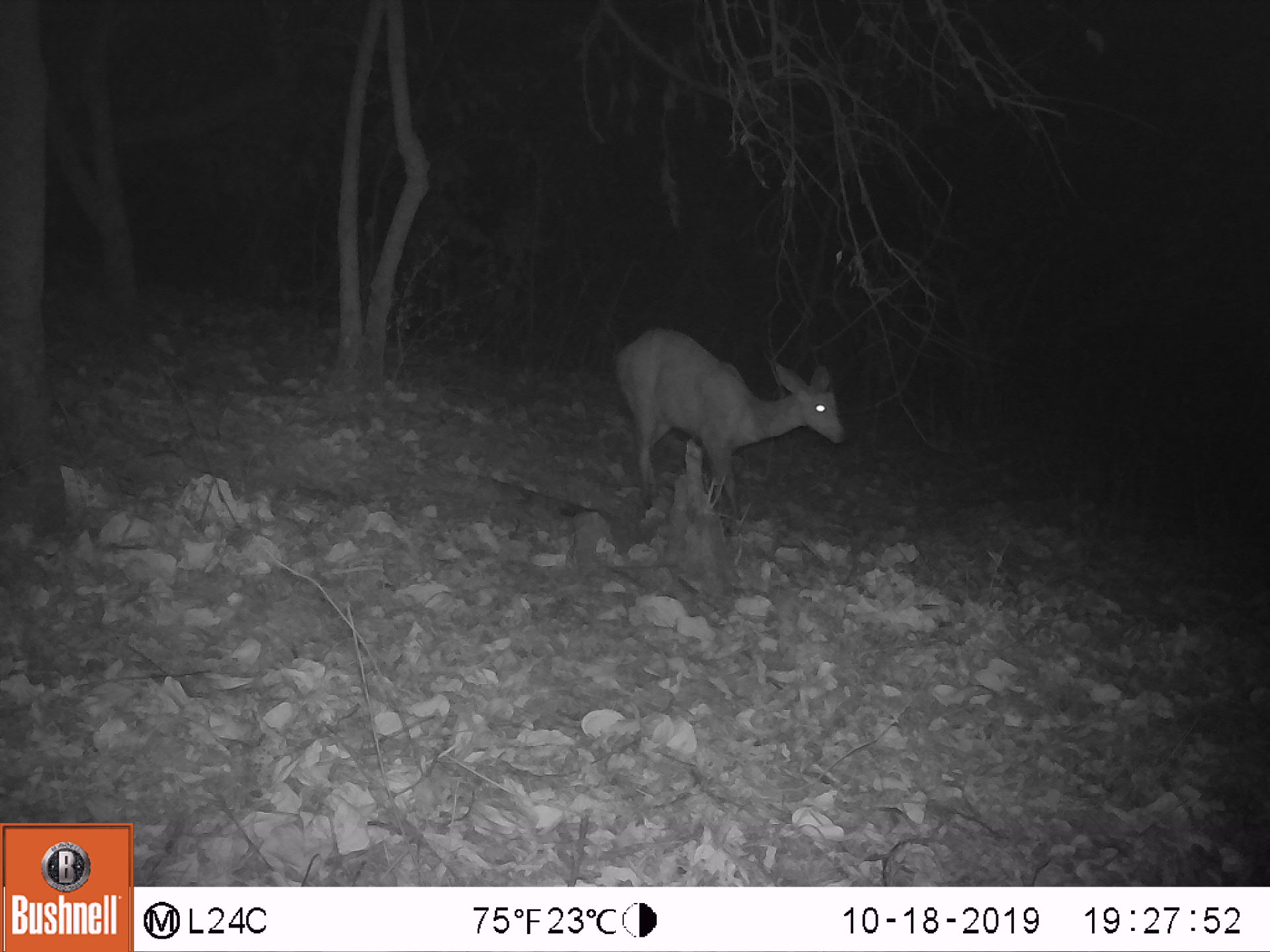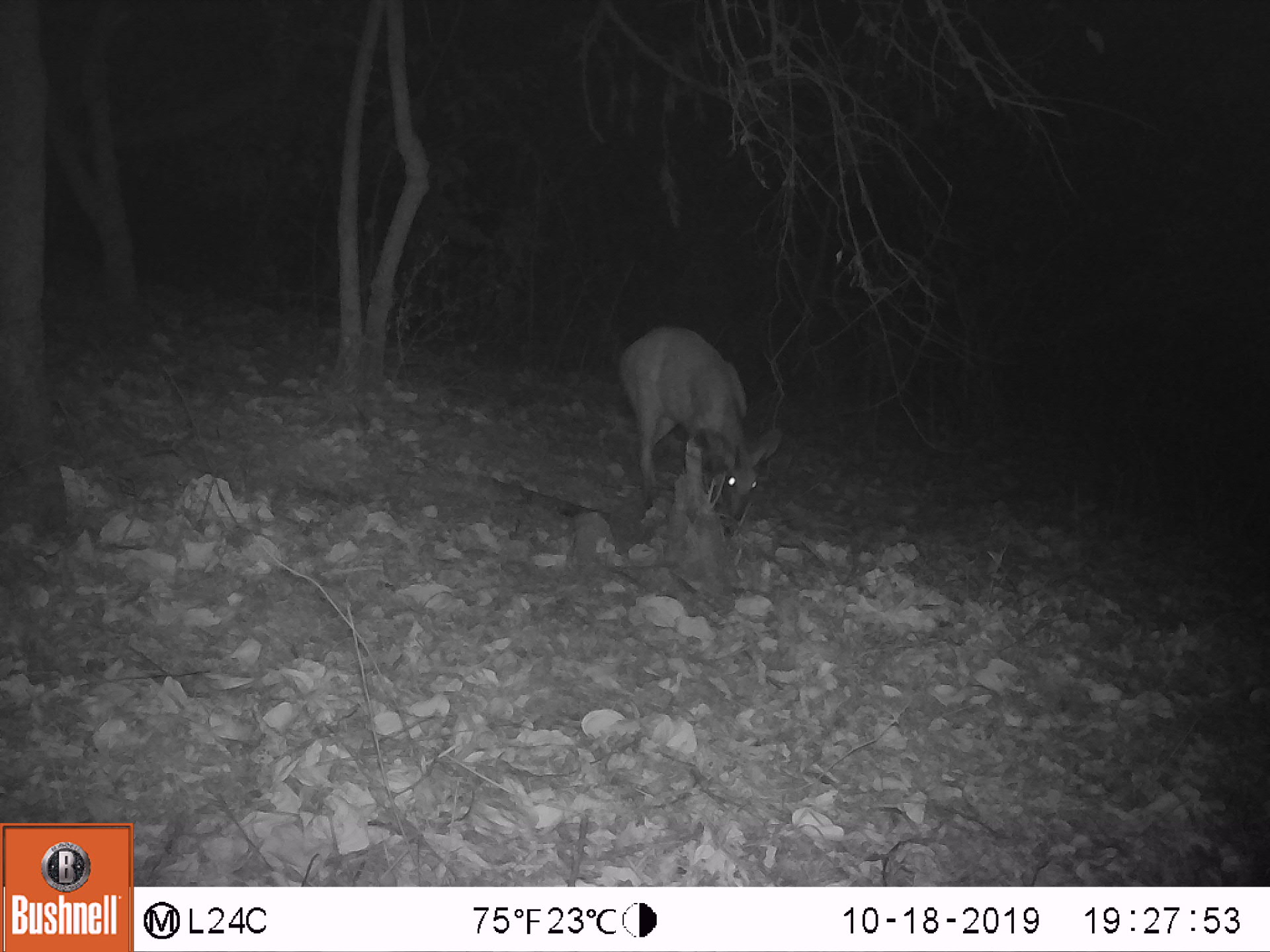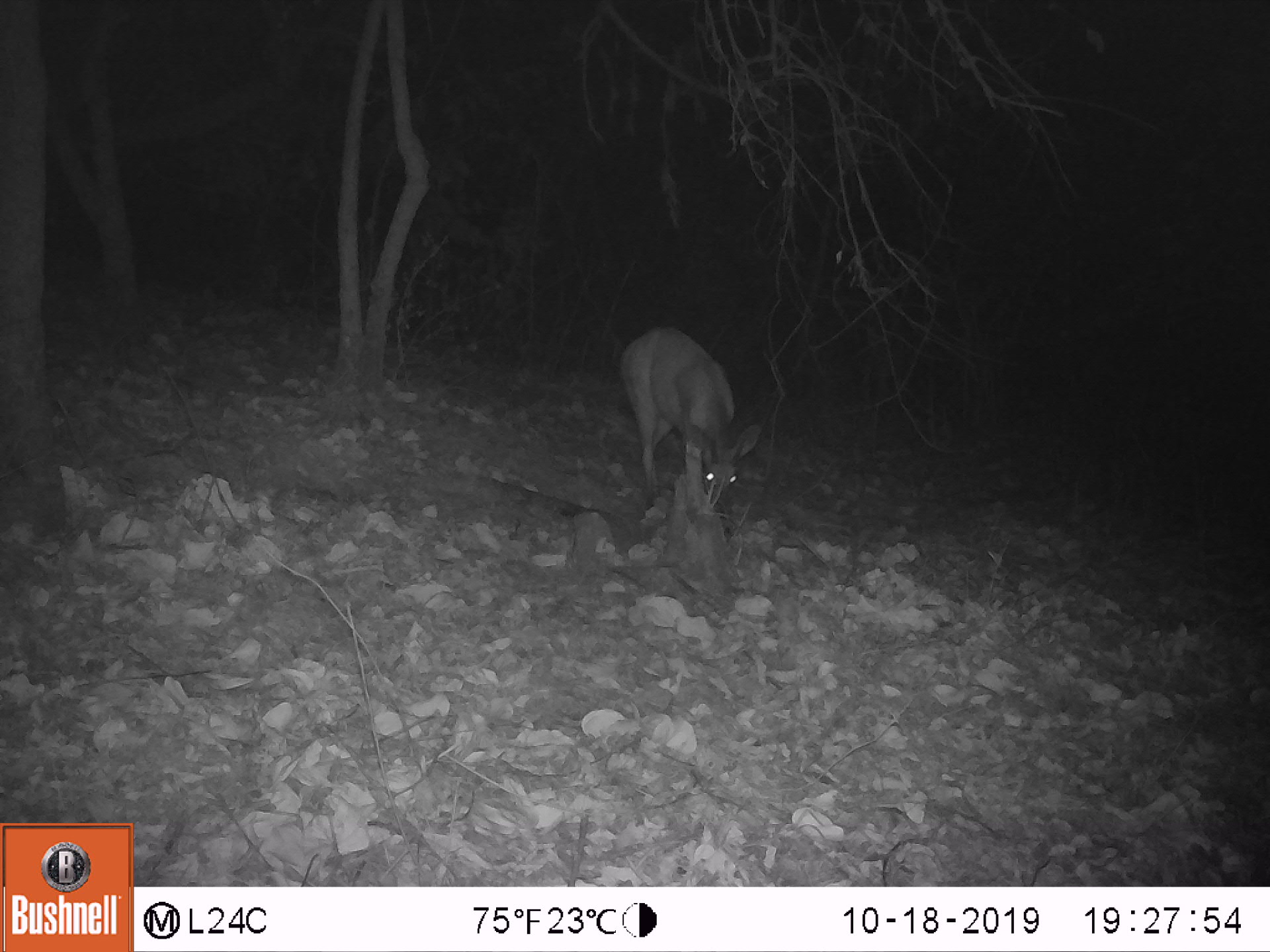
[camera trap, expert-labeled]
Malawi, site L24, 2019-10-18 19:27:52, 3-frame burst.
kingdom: Animalia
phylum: Chordata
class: Mammalia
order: Artiodactyla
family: Bovidae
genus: Tragelaphus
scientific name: Tragelaphus sylvaticus sylvaticus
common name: cape bushbuck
Cape bushbuck (Tragelaphus sylvaticus sylvaticus), count 1.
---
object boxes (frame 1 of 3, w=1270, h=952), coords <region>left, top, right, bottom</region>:
cape bushbuck: <region>603, 321, 849, 520</region>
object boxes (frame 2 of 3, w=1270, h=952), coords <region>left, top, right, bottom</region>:
cape bushbuck: <region>612, 326, 787, 528</region>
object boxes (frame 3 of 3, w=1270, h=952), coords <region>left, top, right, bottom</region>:
cape bushbuck: <region>610, 318, 767, 523</region>